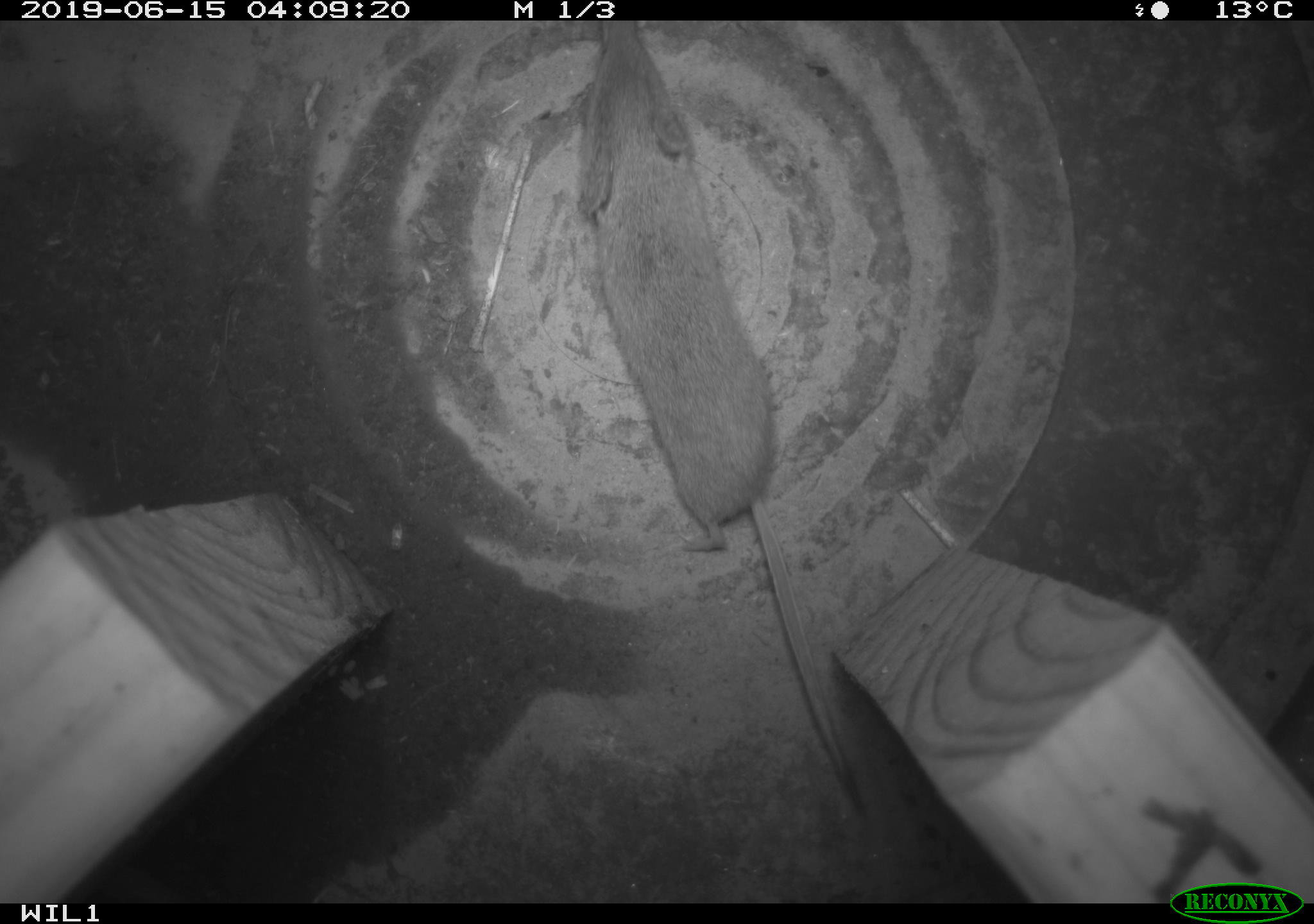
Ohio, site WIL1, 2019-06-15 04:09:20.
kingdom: Animalia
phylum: Chordata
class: Mammalia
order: Eulipotyphla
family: Soricidae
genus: Sorex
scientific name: Sorex cinereus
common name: masked shrew